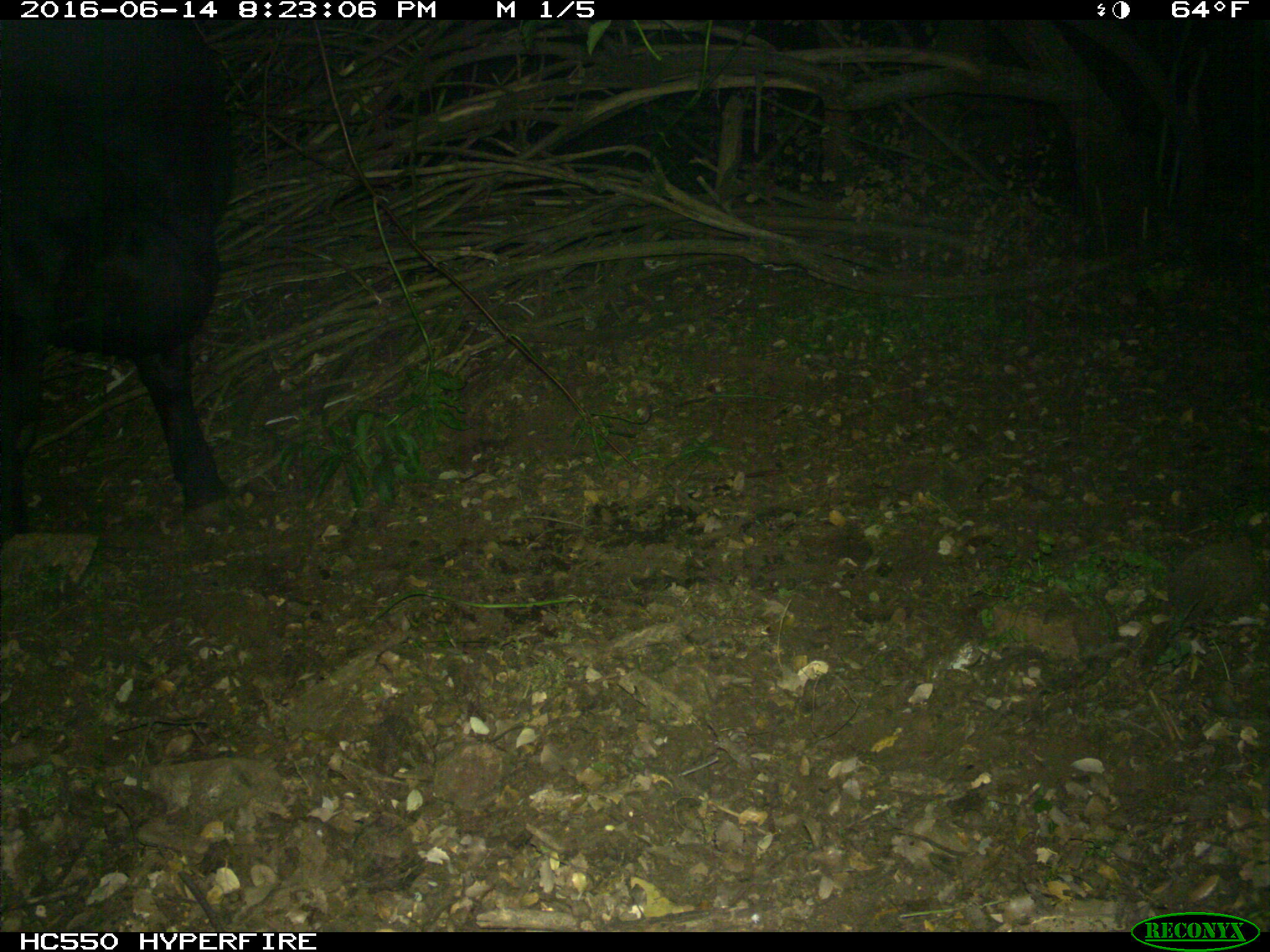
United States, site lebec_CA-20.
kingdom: Animalia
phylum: Chordata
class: Mammalia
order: Artiodactyla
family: Bovidae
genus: Bos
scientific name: Bos taurus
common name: domestic cow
Bos taurus (domestic cow).